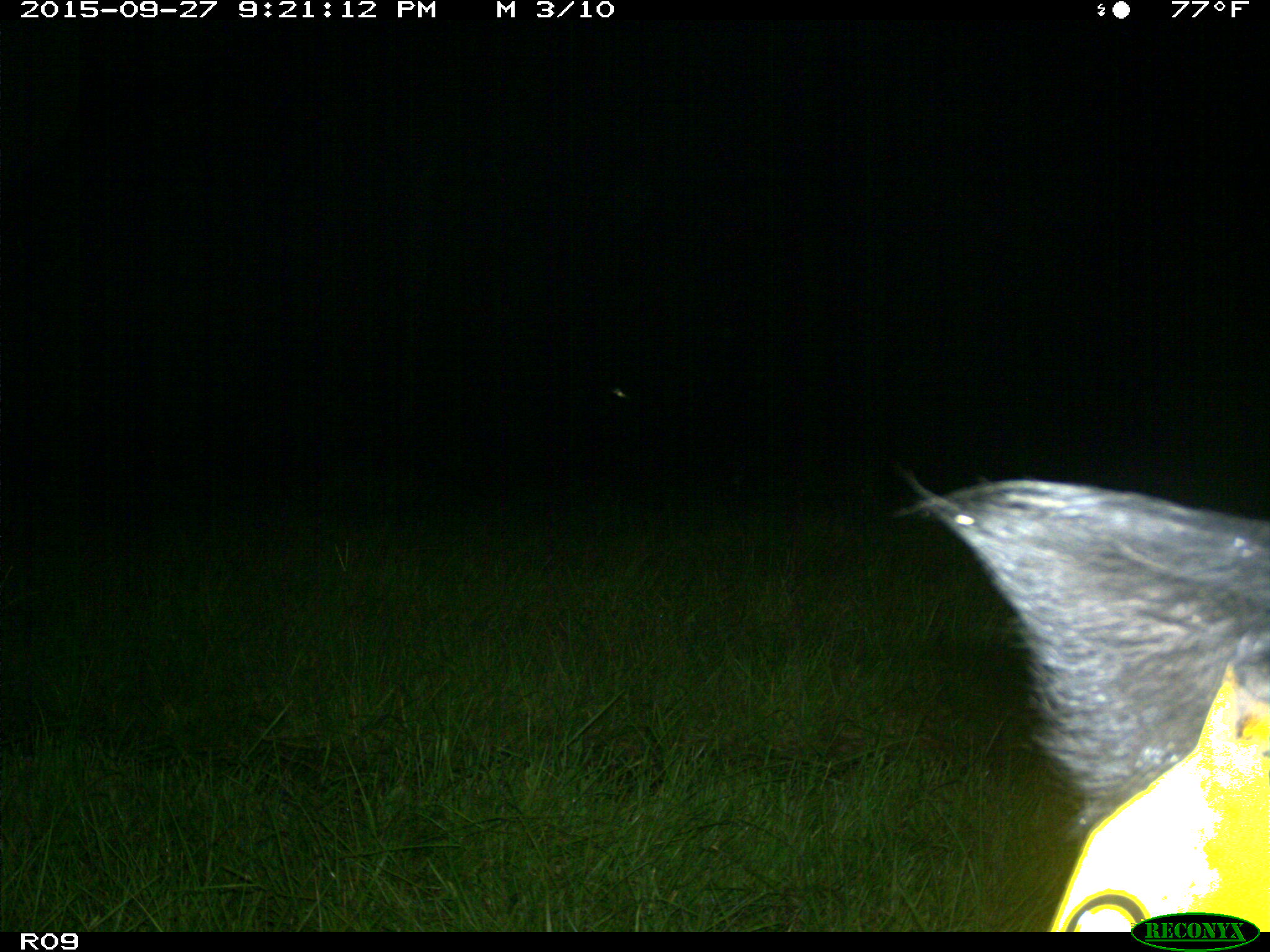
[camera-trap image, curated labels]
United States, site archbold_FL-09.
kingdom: Animalia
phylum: Chordata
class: Mammalia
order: Artiodactyla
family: Suidae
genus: Sus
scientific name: Sus scrofa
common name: wild boar